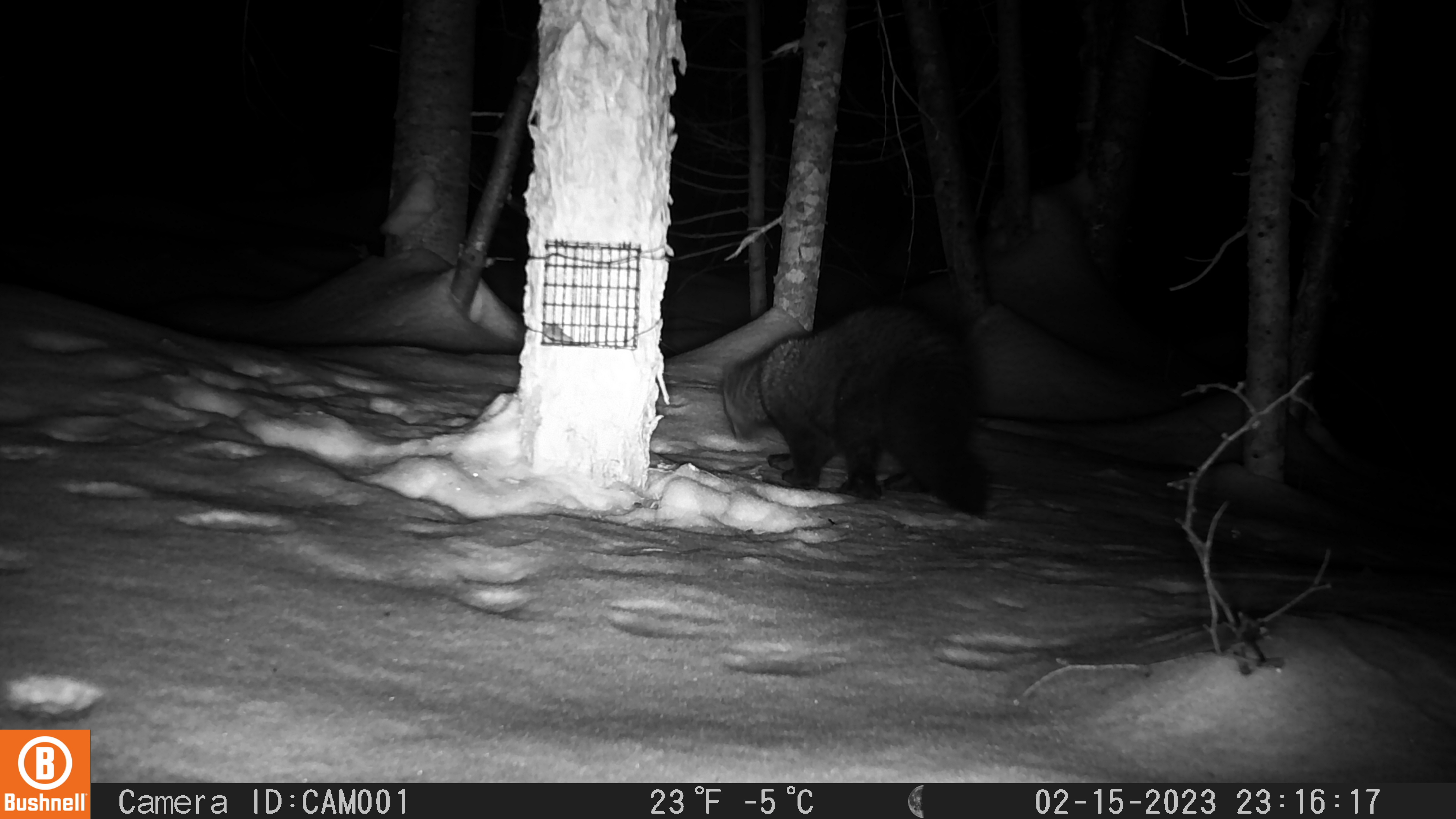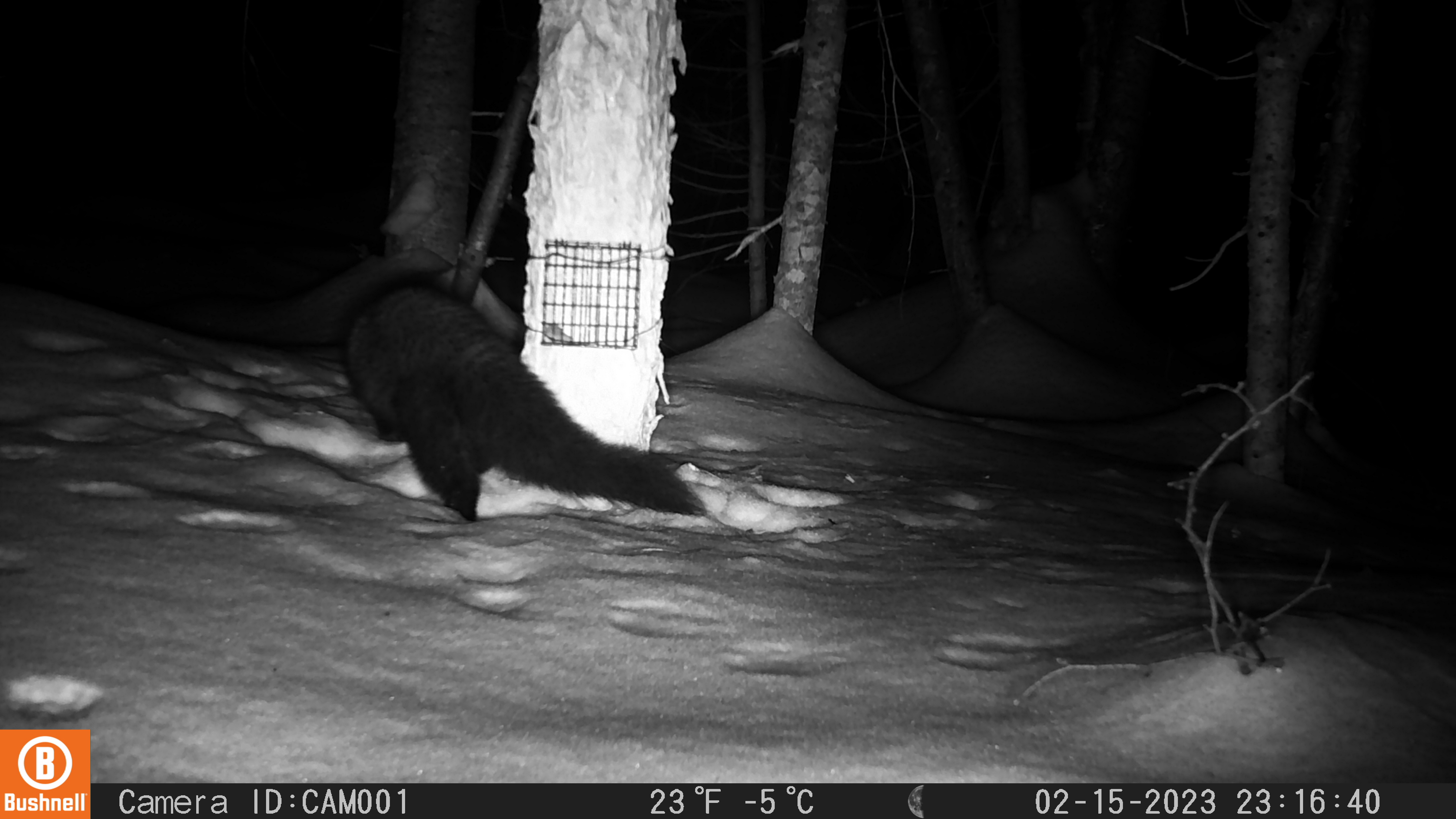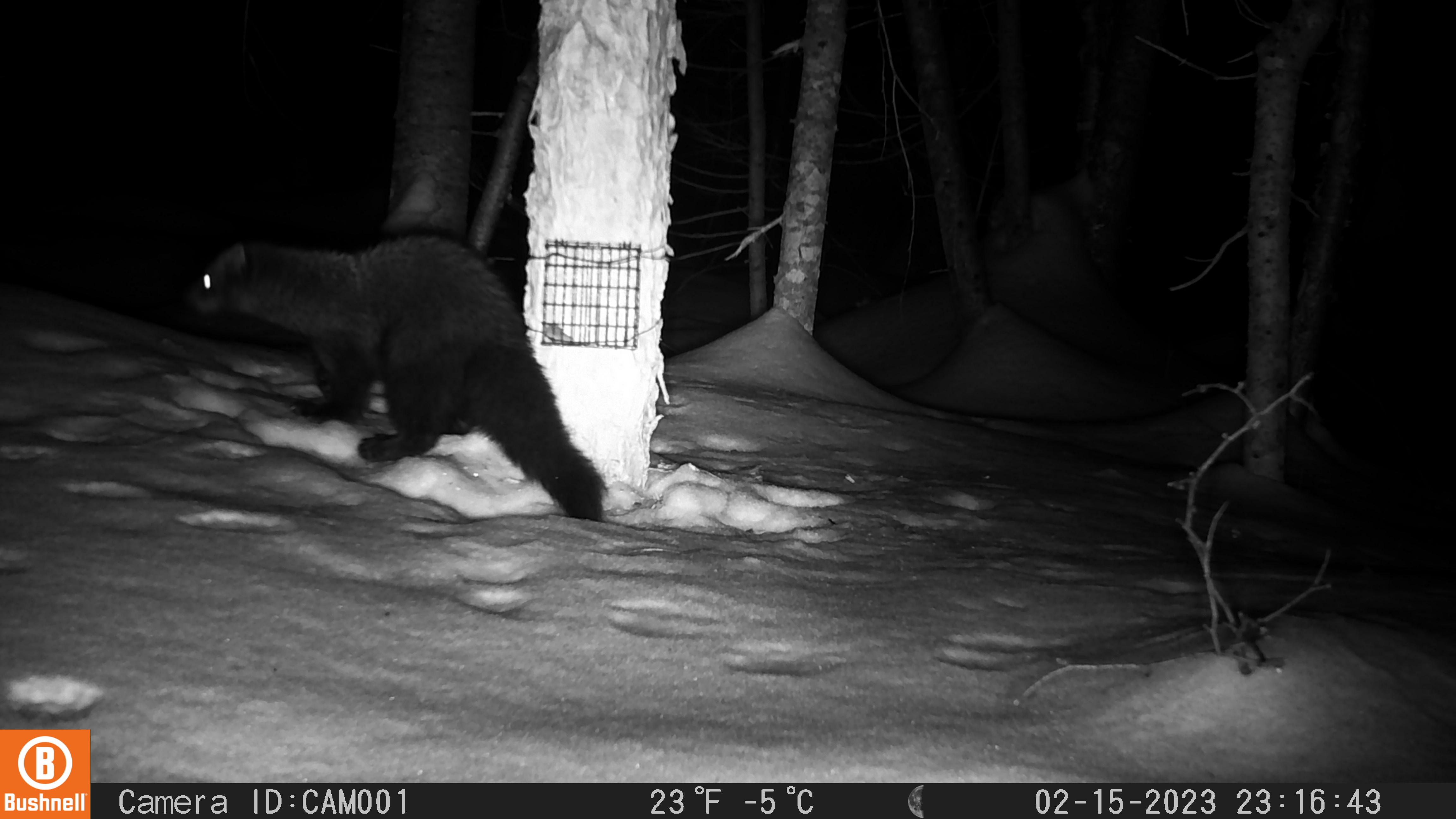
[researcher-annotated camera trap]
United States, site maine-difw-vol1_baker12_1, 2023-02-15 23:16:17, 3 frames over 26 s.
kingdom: Animalia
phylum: Chordata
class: Mammalia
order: Carnivora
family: Mustelidae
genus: Pekania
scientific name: Pekania pennanti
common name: fisher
Fisher (Pekania pennanti).